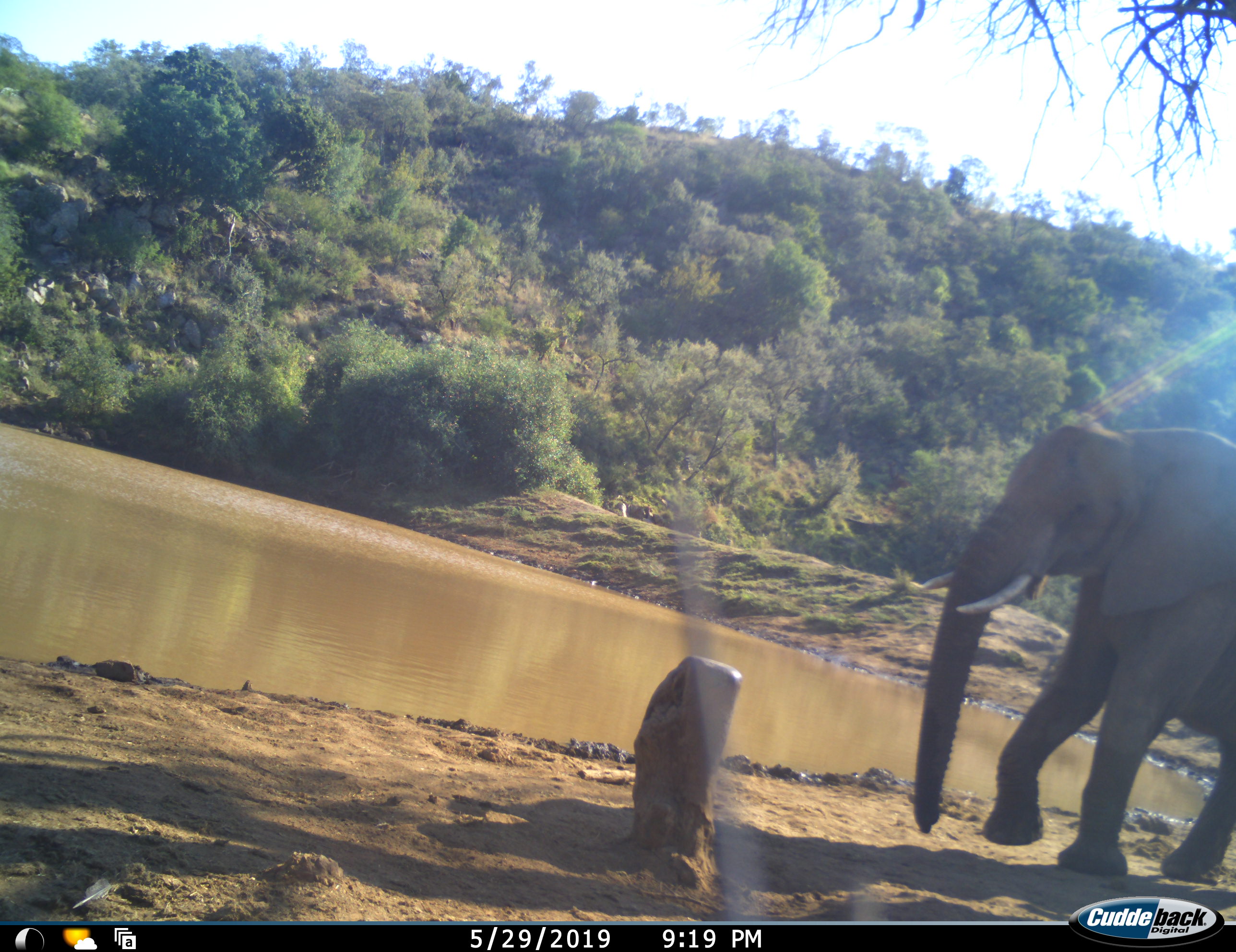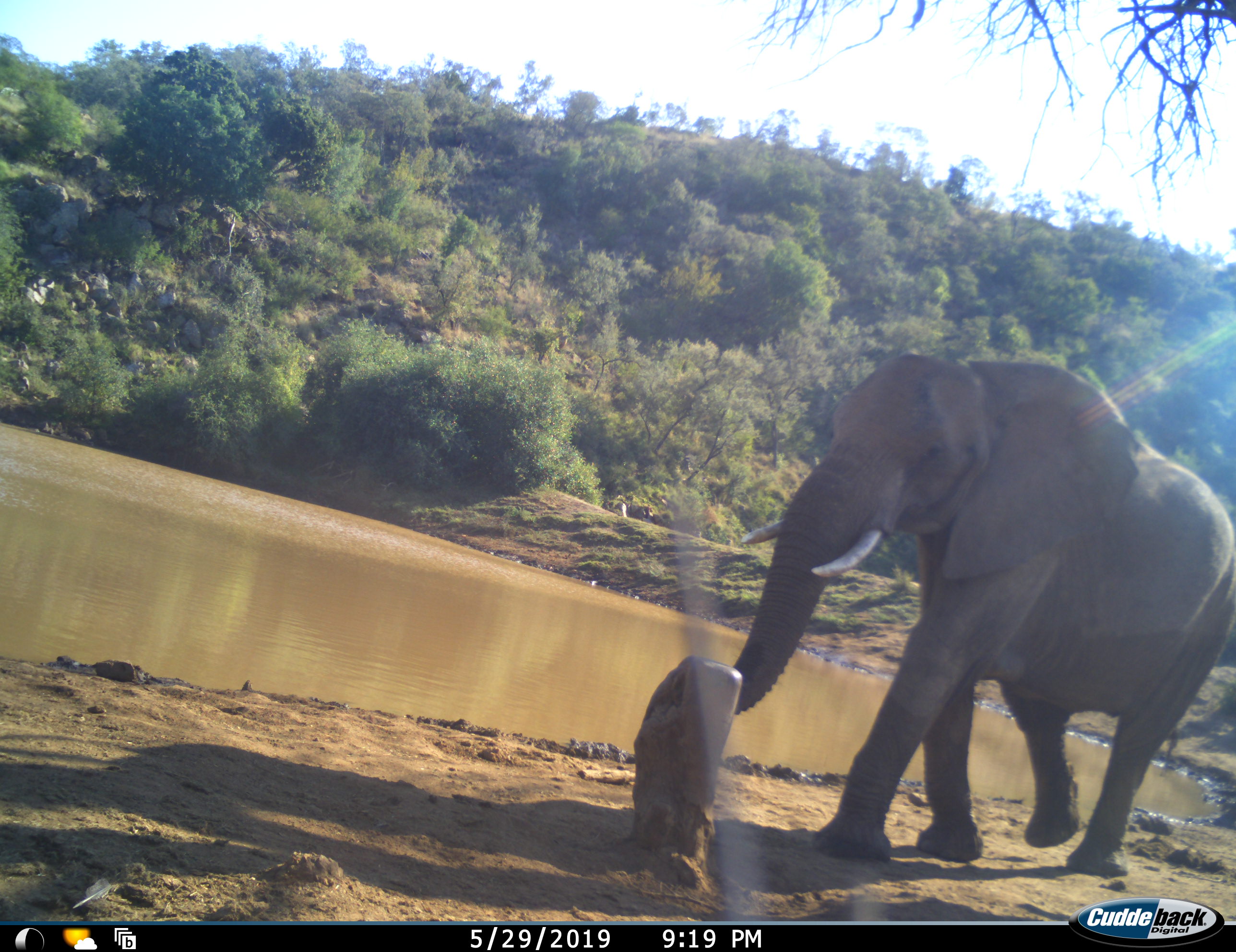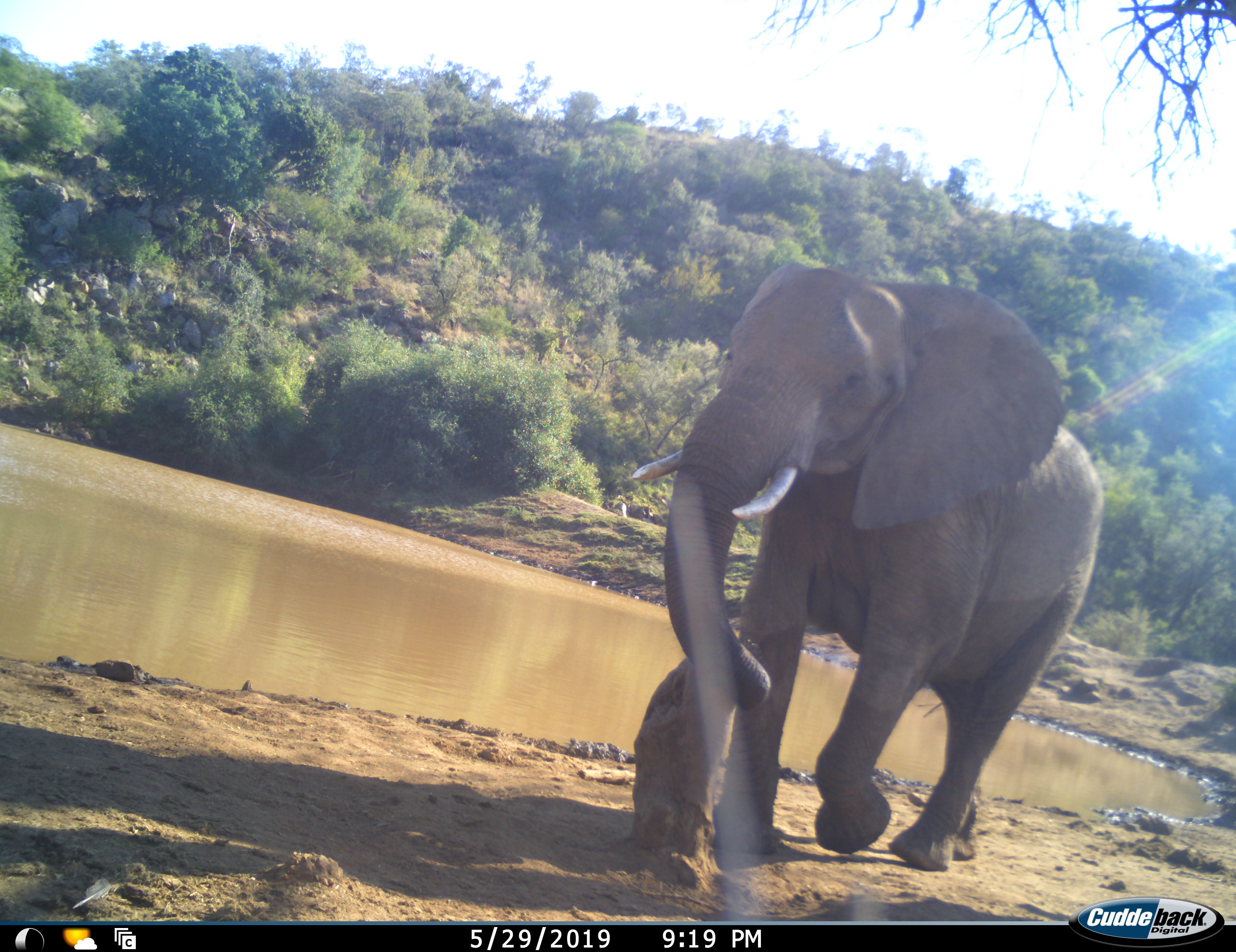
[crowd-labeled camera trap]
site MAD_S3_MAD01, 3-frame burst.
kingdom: Animalia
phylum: Chordata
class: Mammalia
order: Proboscidea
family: Elephantidae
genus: Loxodonta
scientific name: Loxodonta africana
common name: african bush elephant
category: elephant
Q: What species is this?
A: Elephant (african bush elephant) (Loxodonta africana).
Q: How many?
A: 1.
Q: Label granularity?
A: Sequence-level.